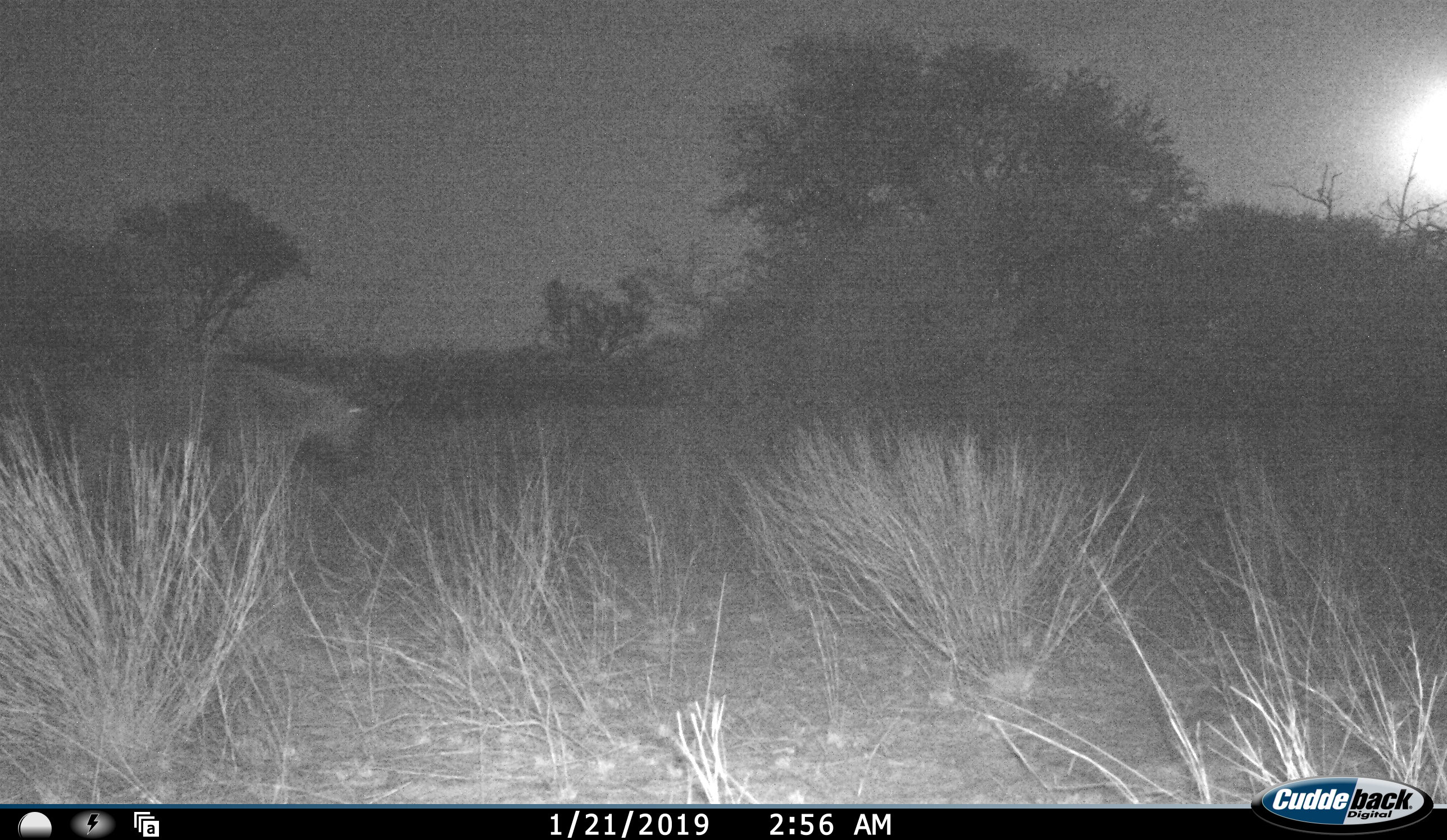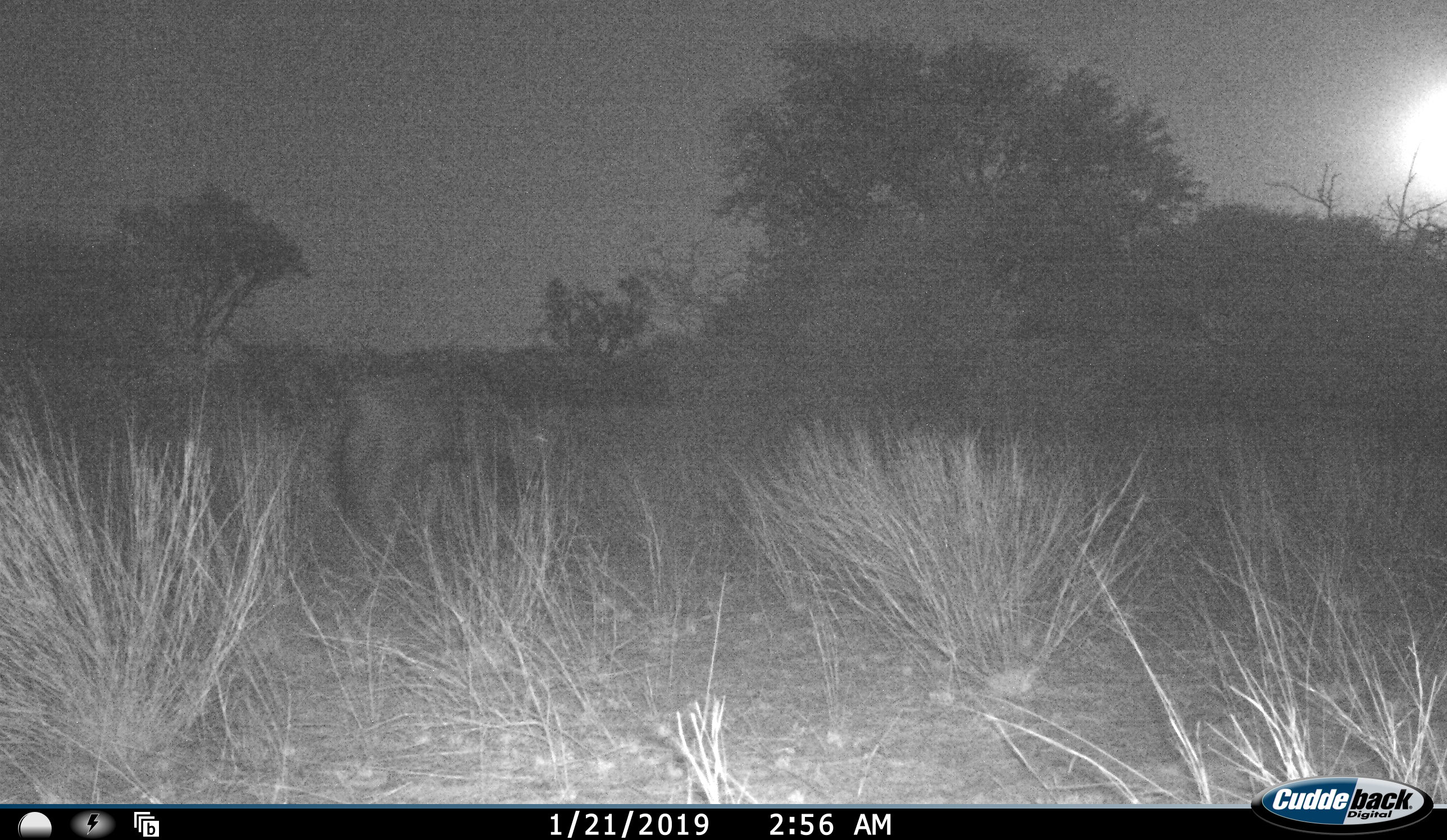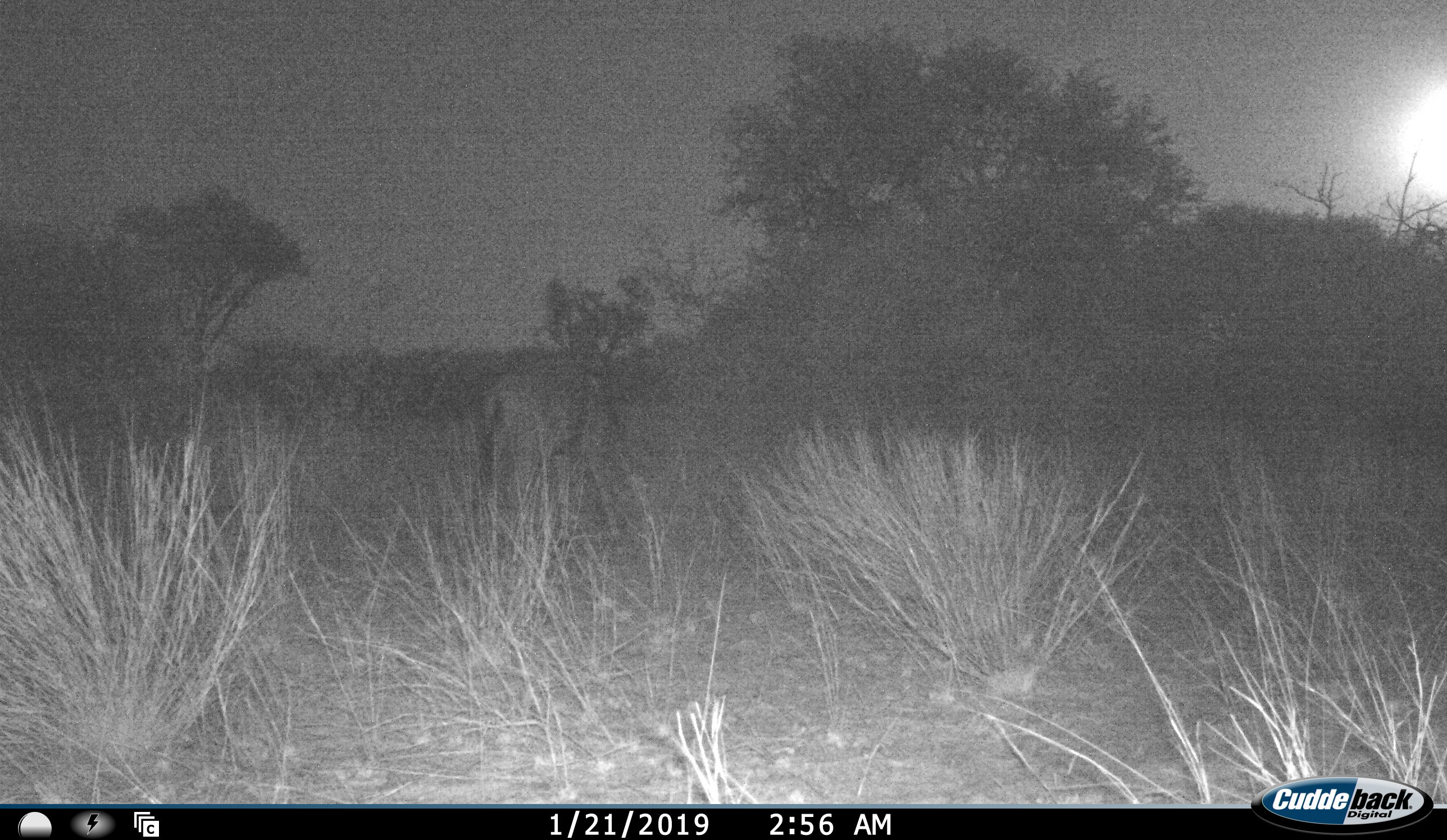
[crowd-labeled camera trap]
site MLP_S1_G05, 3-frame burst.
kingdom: Animalia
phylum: Chordata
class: Mammalia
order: Artiodactyla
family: Bovidae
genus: Connochaetes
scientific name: Connochaetes taurinus taurinus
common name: blue wildebeest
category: wildebeestblue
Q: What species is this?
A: Wildebeestblue (blue wildebeest) (Connochaetes taurinus taurinus).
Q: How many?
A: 1.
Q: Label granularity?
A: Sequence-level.